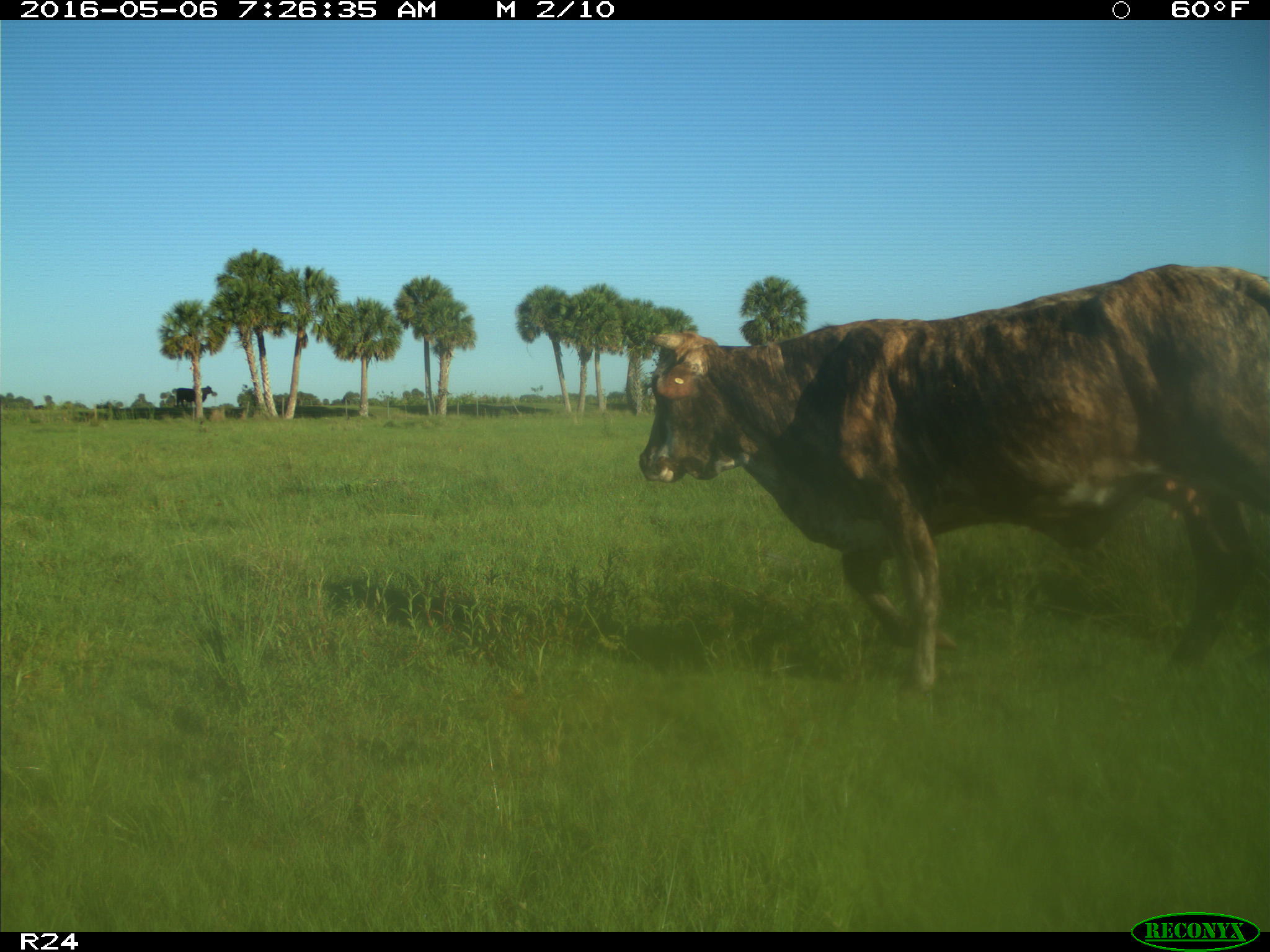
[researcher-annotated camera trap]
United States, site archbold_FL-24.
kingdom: Animalia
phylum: Chordata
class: Mammalia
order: Artiodactyla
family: Bovidae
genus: Bos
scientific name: Bos taurus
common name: domestic cow